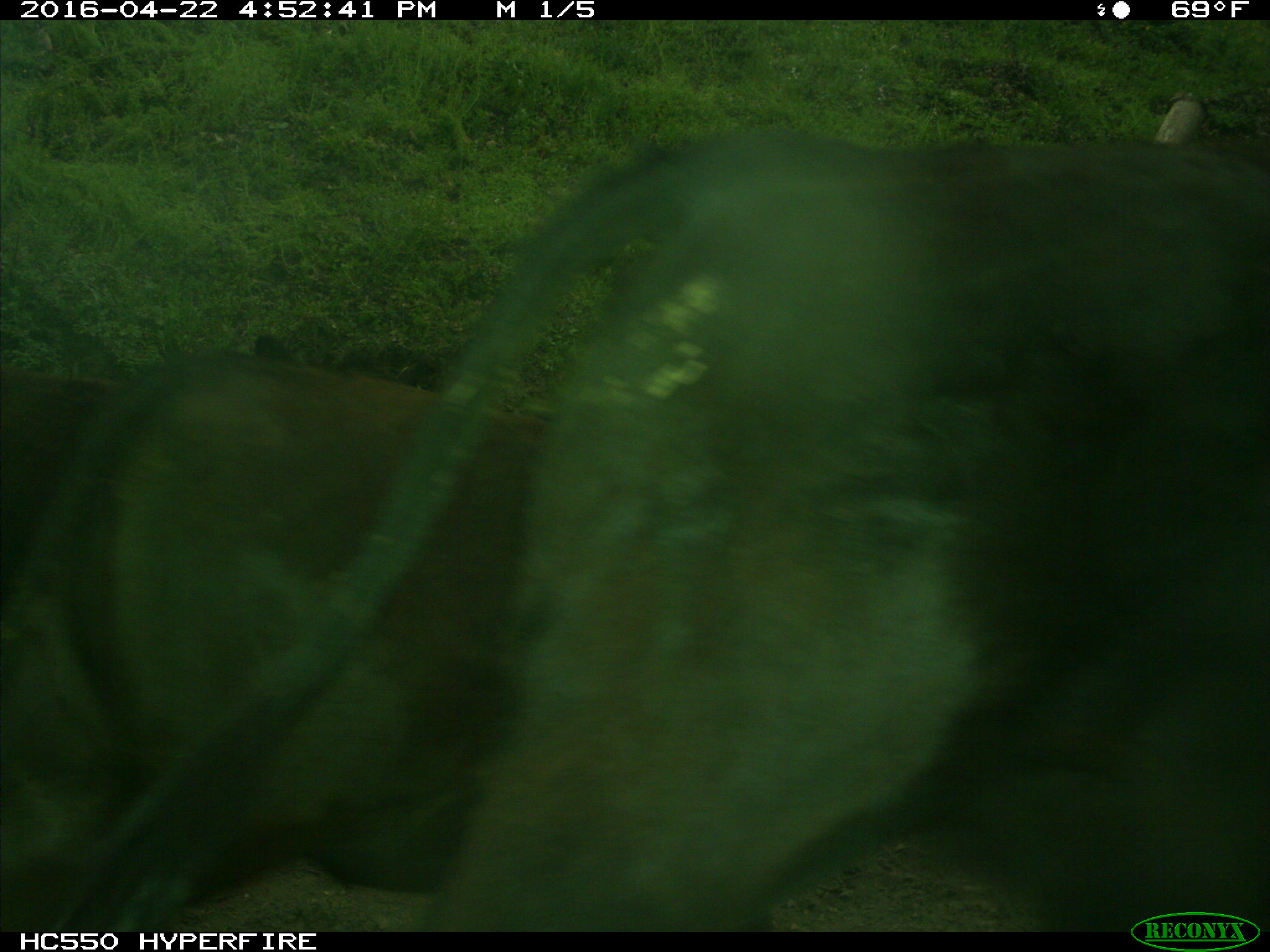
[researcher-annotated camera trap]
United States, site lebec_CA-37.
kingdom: Animalia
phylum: Chordata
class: Mammalia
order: Artiodactyla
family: Bovidae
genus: Bos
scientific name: Bos taurus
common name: domestic cow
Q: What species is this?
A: Bos taurus (domestic cow).